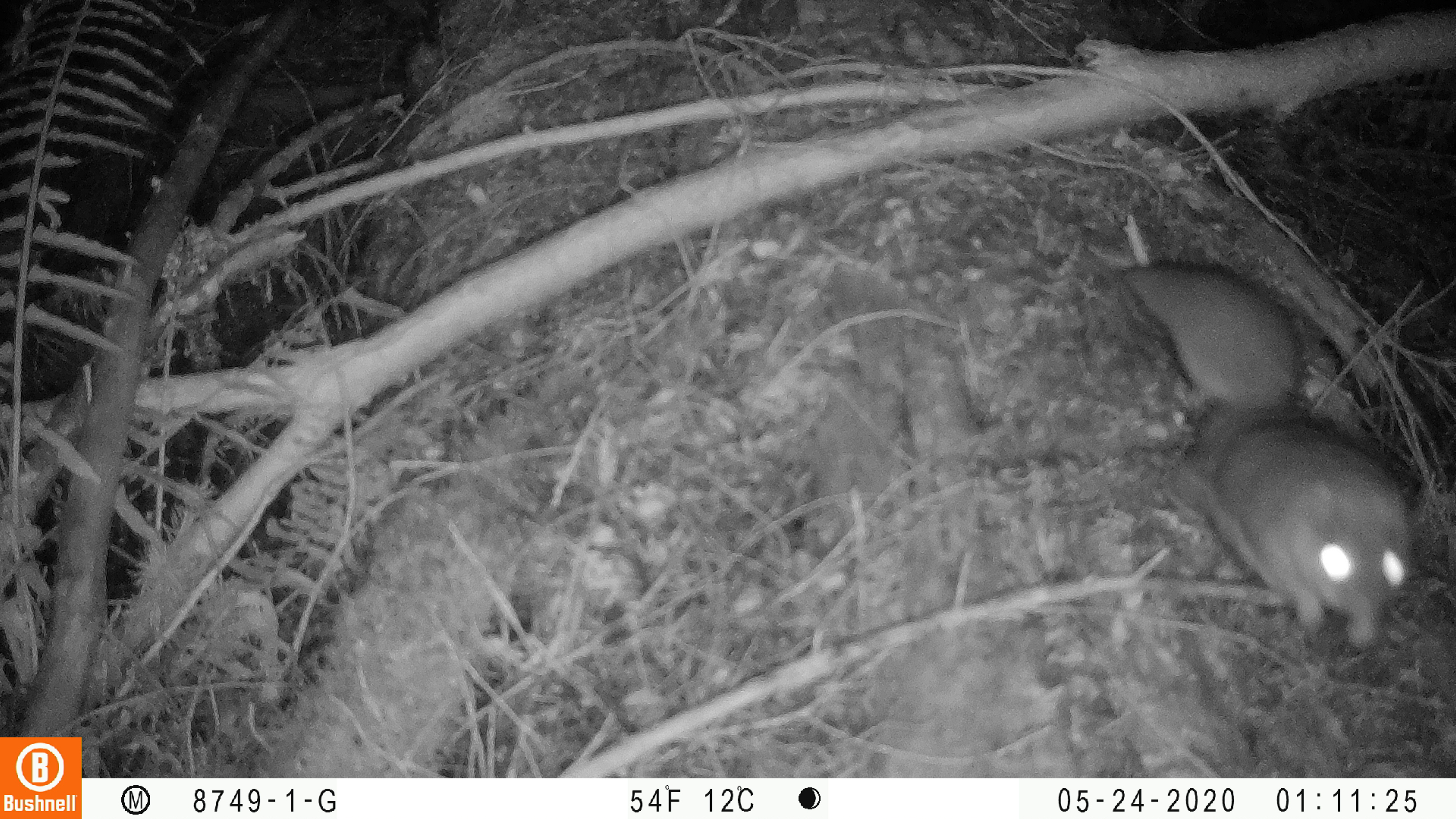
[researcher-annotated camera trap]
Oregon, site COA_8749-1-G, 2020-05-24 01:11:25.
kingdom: Animalia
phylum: Chordata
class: Mammalia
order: Rodentia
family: Sciuridae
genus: Glaucomys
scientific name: Glaucomys oregonensis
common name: humboldt's flying squirrel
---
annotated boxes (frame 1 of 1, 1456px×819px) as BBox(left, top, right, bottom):
humboldt's flying squirrel: BBox(1105, 250, 1428, 662)